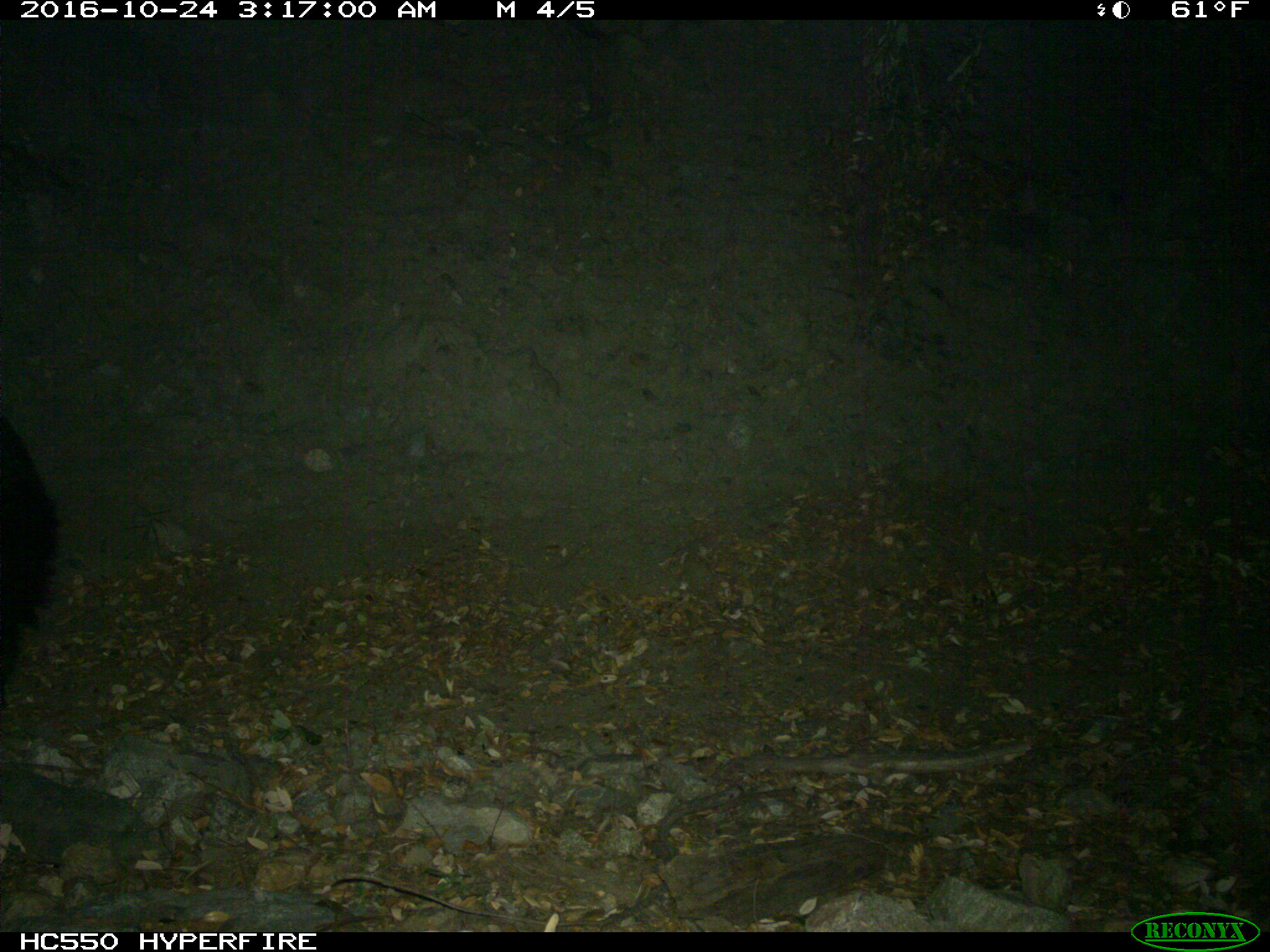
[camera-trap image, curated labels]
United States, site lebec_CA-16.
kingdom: Animalia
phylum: Chordata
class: Mammalia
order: Carnivora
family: Ursidae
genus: Ursus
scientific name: Ursus americanus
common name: american black bear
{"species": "Ursus americanus (american black bear)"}